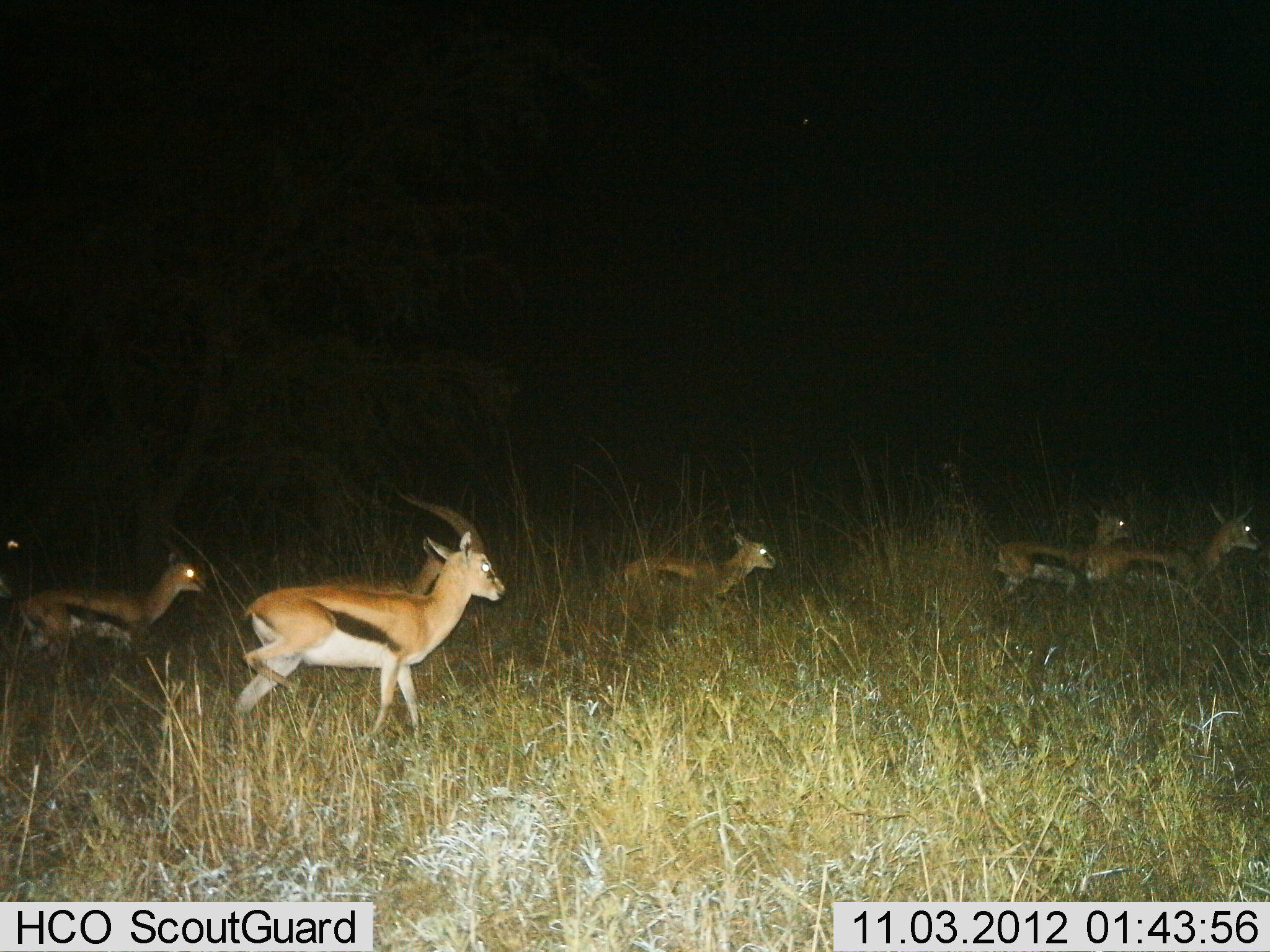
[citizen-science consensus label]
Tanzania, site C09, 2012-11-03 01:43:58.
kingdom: Animalia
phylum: Chordata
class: Mammalia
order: Artiodactyla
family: Bovidae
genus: Eudorcas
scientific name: Eudorcas thomsonii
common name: thomson's gazelle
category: gazellethomsons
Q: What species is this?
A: Gazellethomsons (thomson's gazelle) (Eudorcas thomsonii).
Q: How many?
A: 6.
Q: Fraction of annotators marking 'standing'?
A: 0%.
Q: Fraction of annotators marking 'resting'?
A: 0%.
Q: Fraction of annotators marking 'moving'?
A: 100%.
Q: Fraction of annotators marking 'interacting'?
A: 0%.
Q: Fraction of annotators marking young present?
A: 30%.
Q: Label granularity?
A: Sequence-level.